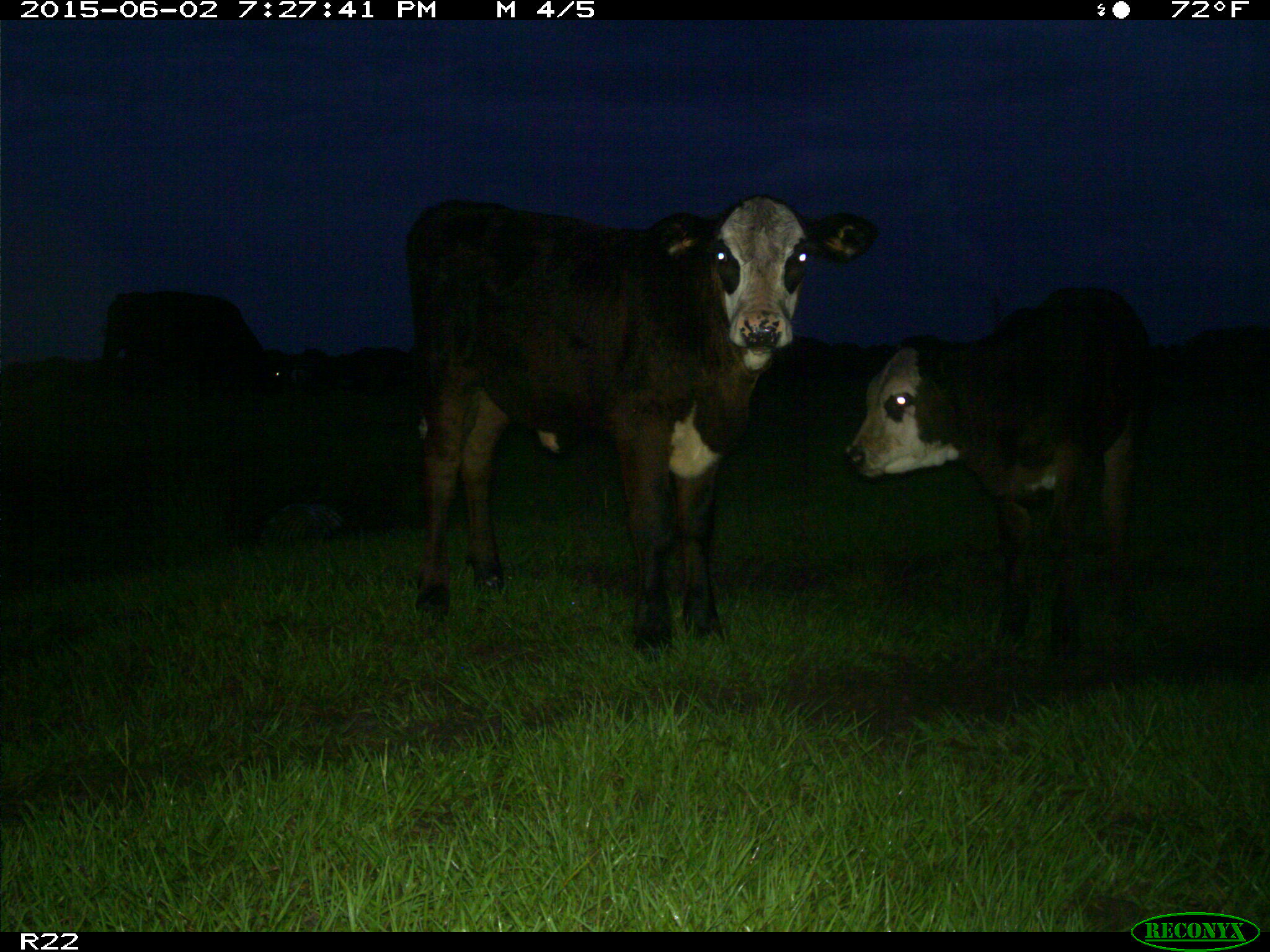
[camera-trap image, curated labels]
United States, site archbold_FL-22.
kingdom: Animalia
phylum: Chordata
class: Mammalia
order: Artiodactyla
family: Bovidae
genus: Bos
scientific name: Bos taurus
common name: domestic cow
Bos taurus (domestic cow).